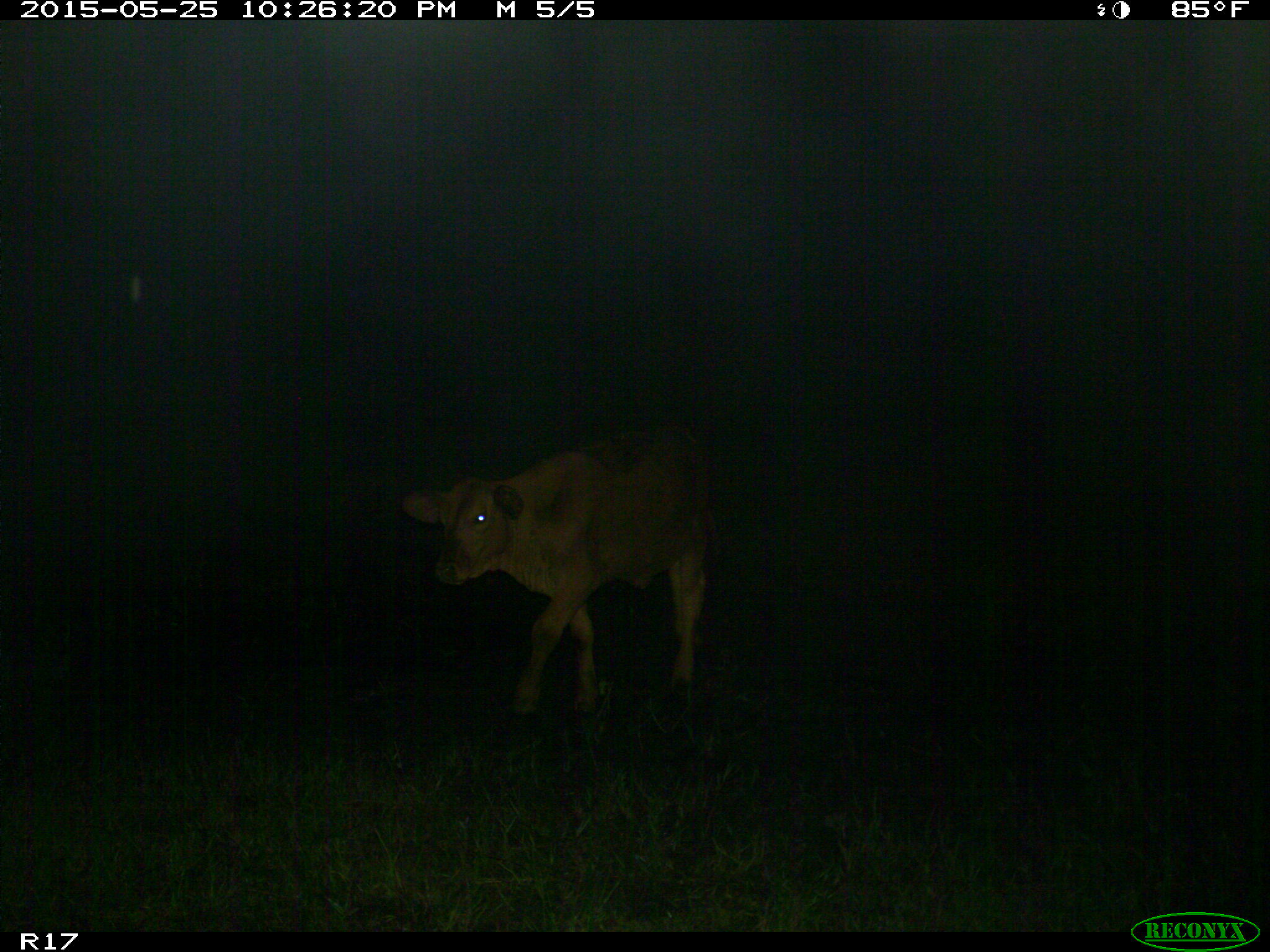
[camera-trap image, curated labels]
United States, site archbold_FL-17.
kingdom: Animalia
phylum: Chordata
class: Mammalia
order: Artiodactyla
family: Bovidae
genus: Bos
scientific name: Bos taurus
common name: domestic cow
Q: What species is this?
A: Bos taurus (domestic cow).